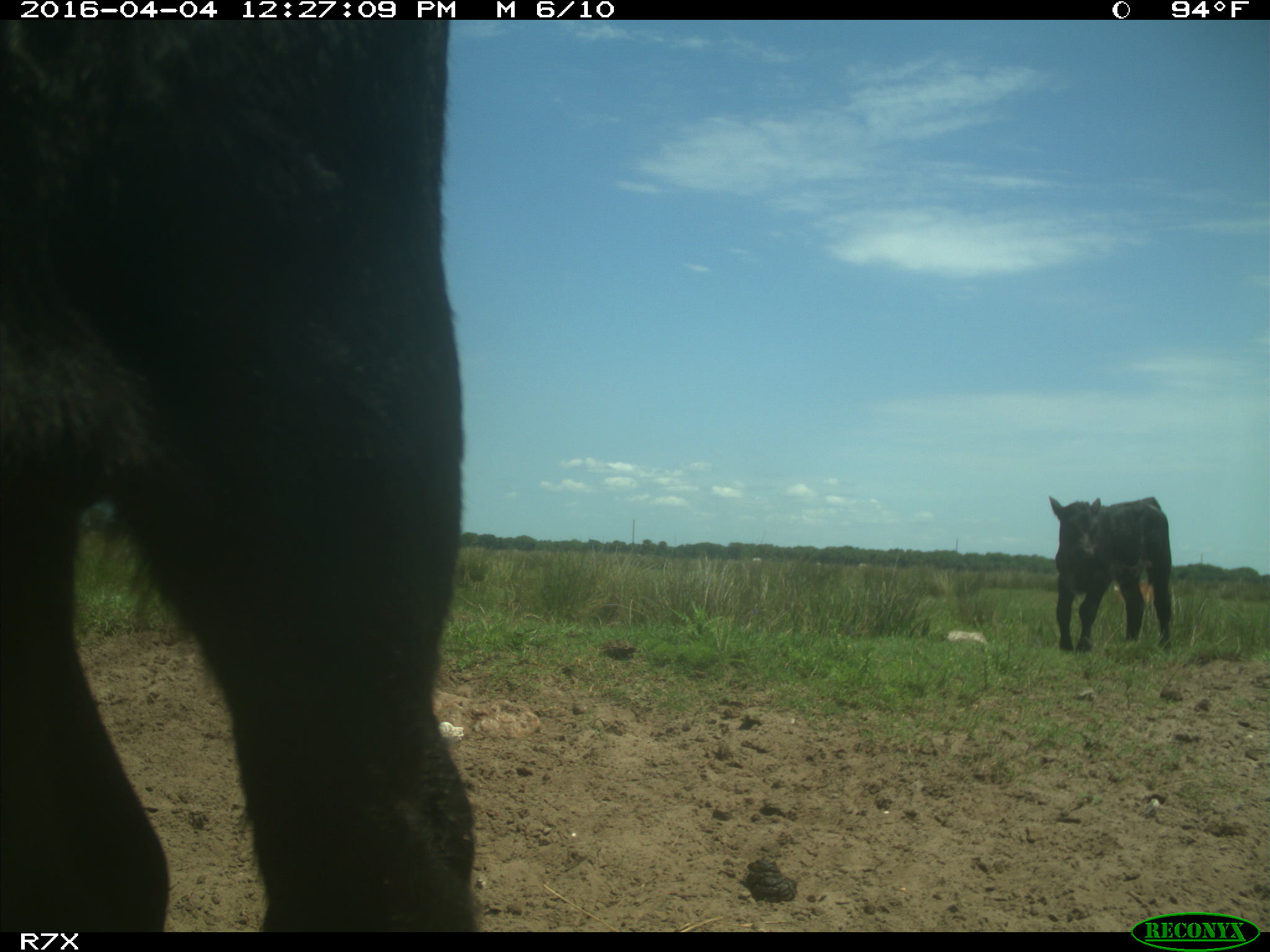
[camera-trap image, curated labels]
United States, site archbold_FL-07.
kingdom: Animalia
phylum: Chordata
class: Mammalia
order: Artiodactyla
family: Bovidae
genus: Bos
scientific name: Bos taurus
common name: domestic cow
Bos taurus (domestic cow).